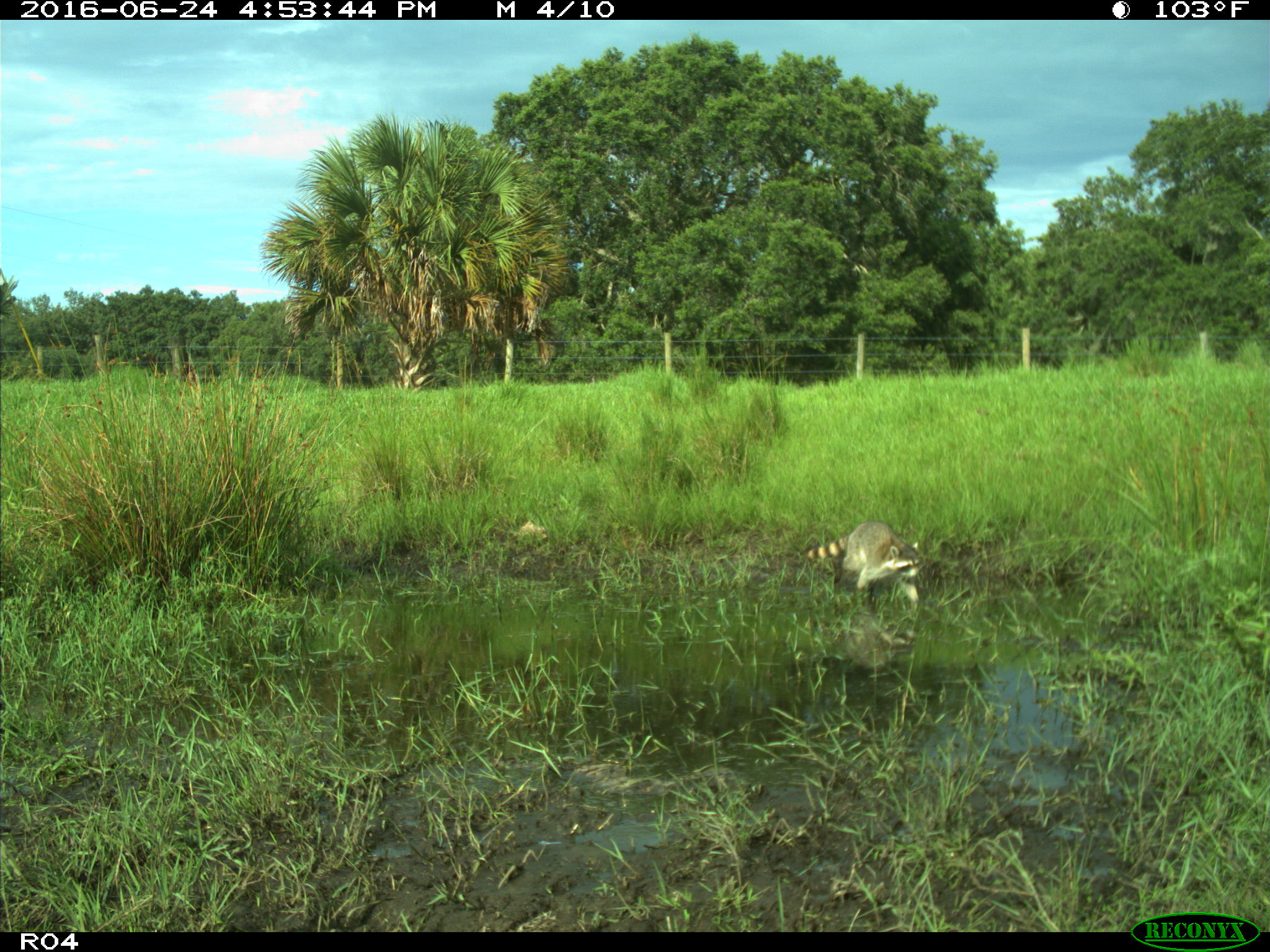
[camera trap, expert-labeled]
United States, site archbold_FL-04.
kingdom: Animalia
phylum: Chordata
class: Mammalia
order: Carnivora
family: Procyonidae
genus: Procyon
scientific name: Procyon lotor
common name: common raccoon